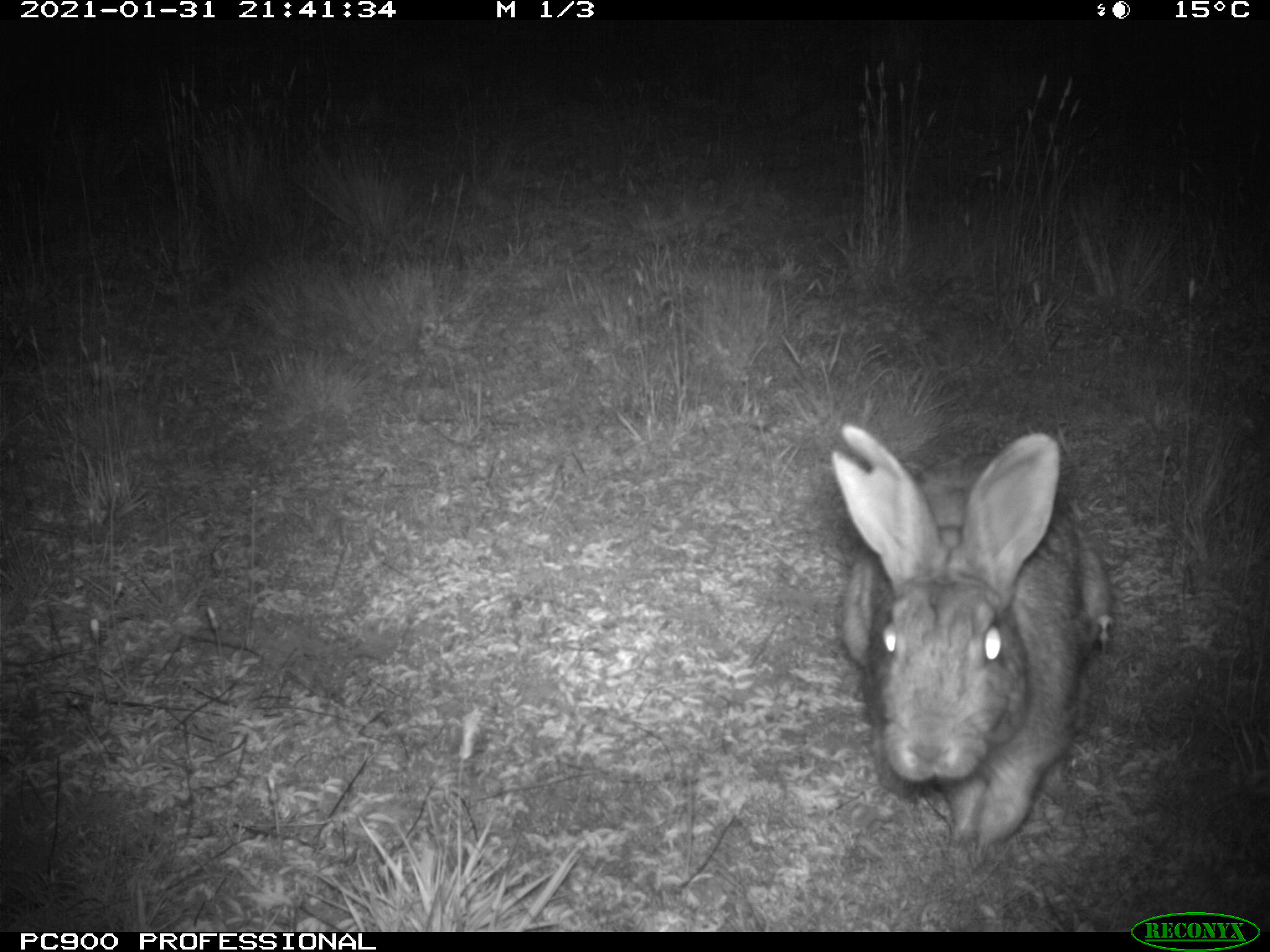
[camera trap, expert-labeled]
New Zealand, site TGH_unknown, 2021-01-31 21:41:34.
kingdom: Animalia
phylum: Chordata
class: Mammalia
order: Lagomorpha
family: Leporidae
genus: Oryctolagus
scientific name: Oryctolagus cuniculus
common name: european rabbit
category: rabbit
Rabbit (european rabbit) (Oryctolagus cuniculus).